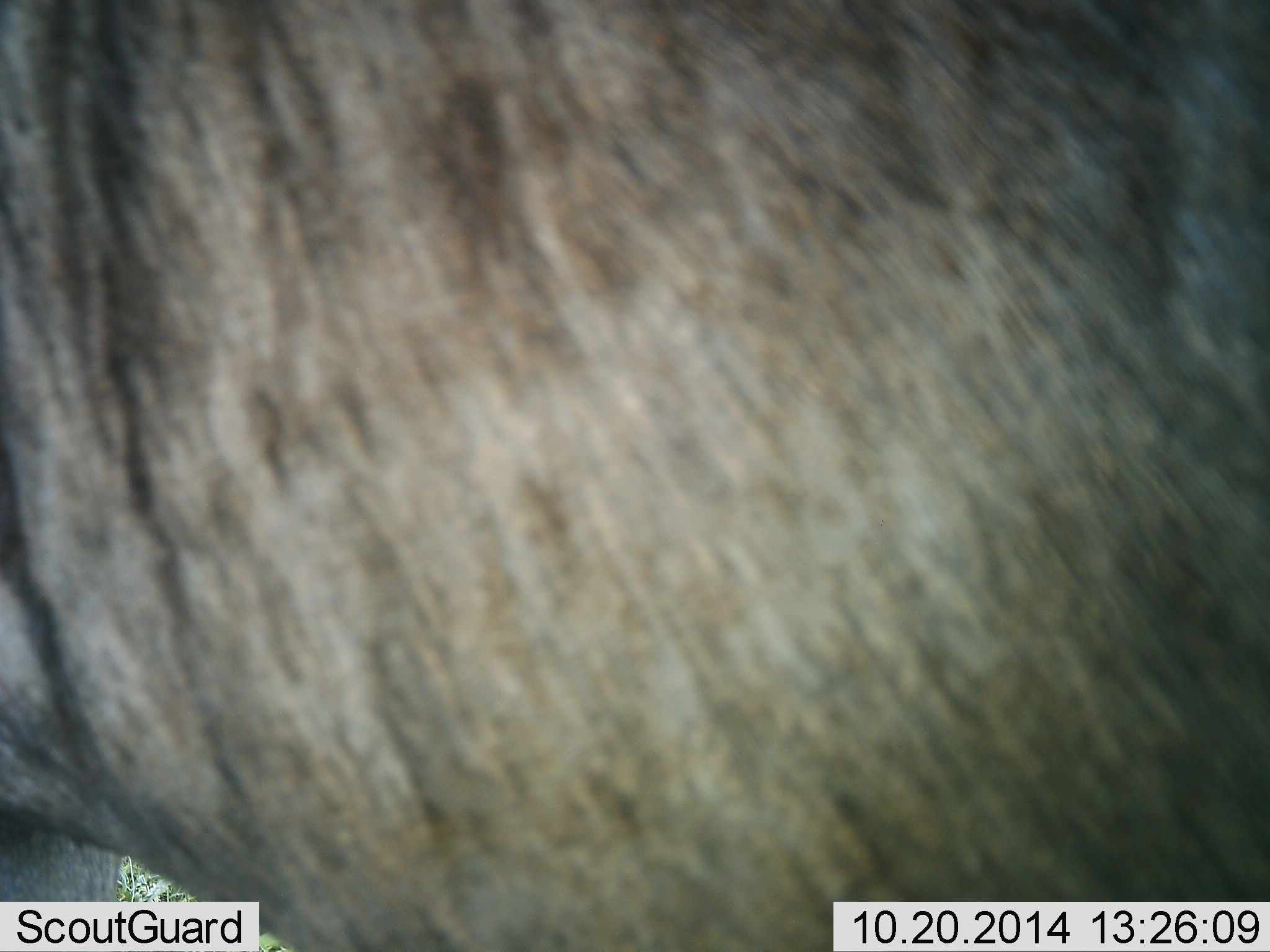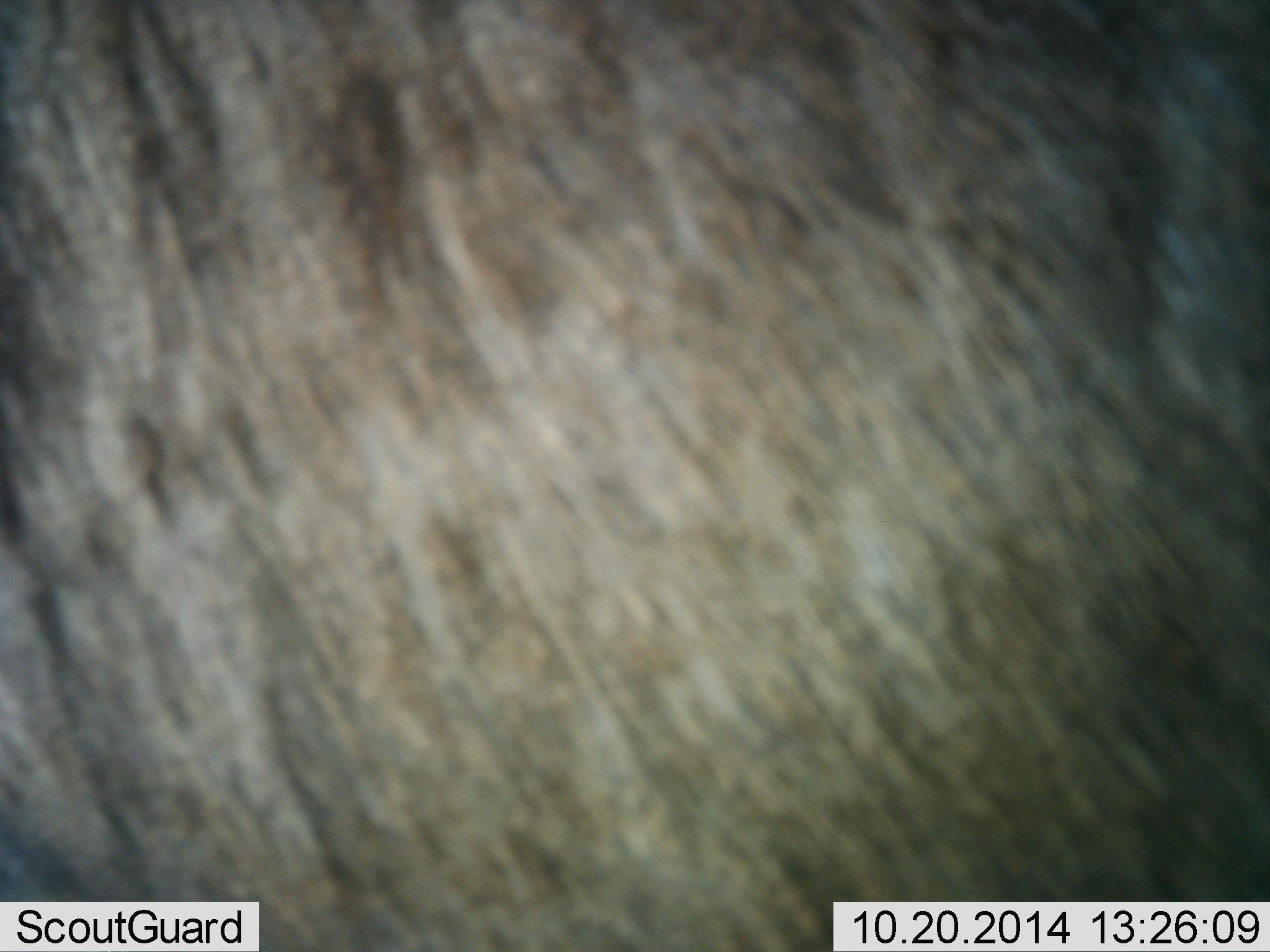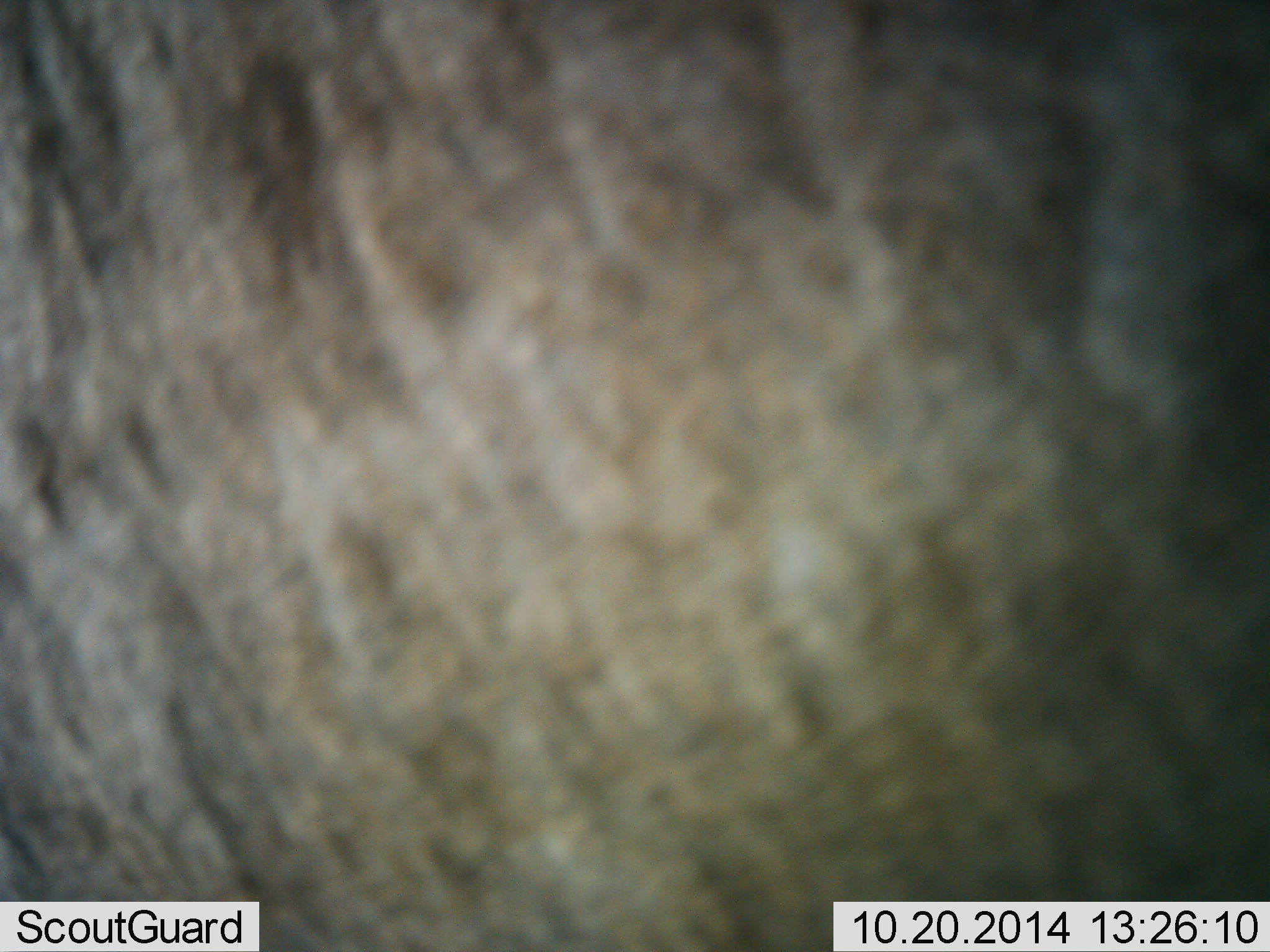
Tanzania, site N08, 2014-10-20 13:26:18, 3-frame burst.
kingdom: Animalia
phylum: Chordata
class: Mammalia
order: Artiodactyla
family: Bovidae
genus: Connochaetes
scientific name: Connochaetes taurinus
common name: blue wildebeest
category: wildebeest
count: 1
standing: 80%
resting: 0%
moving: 20%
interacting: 0%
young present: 0%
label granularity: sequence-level